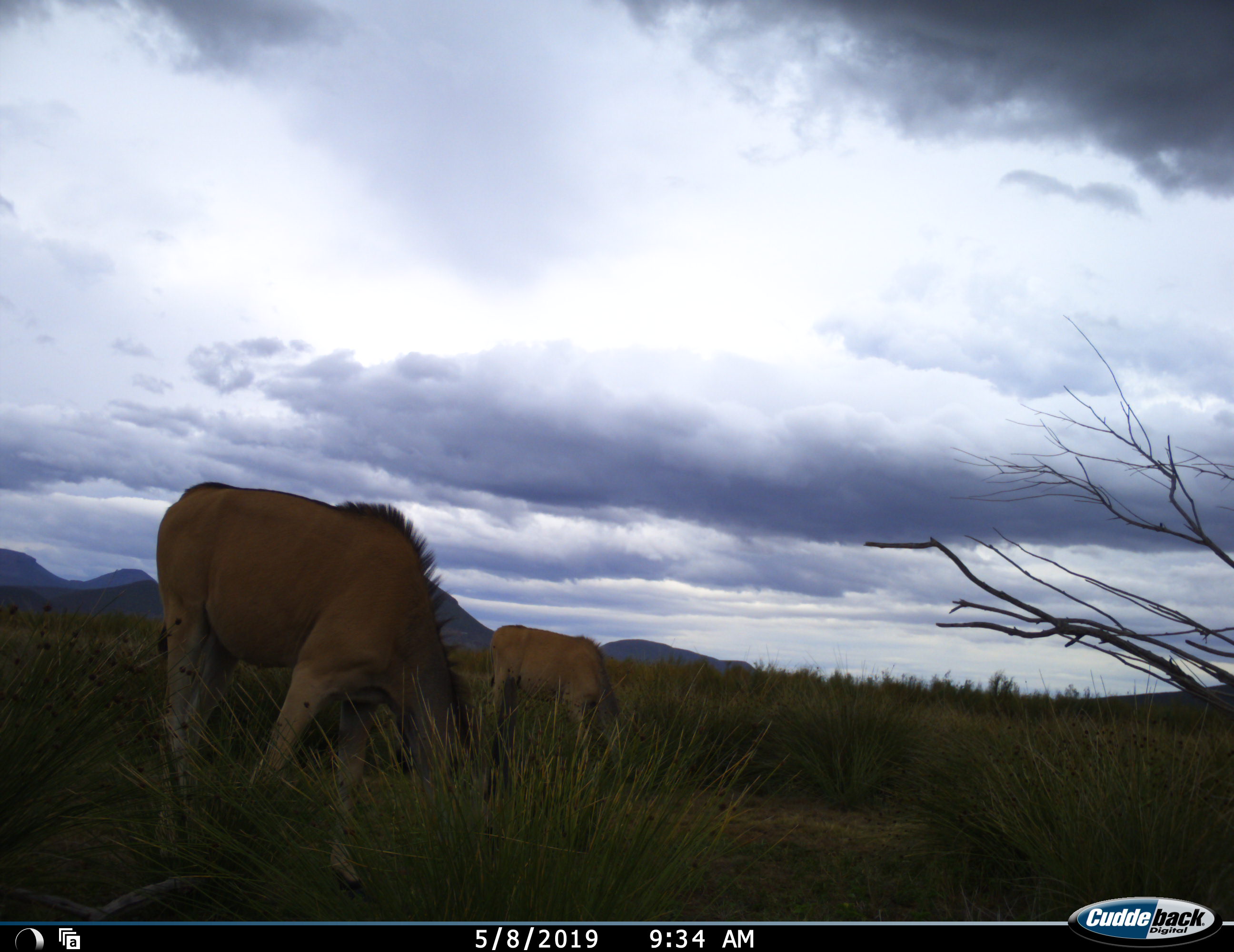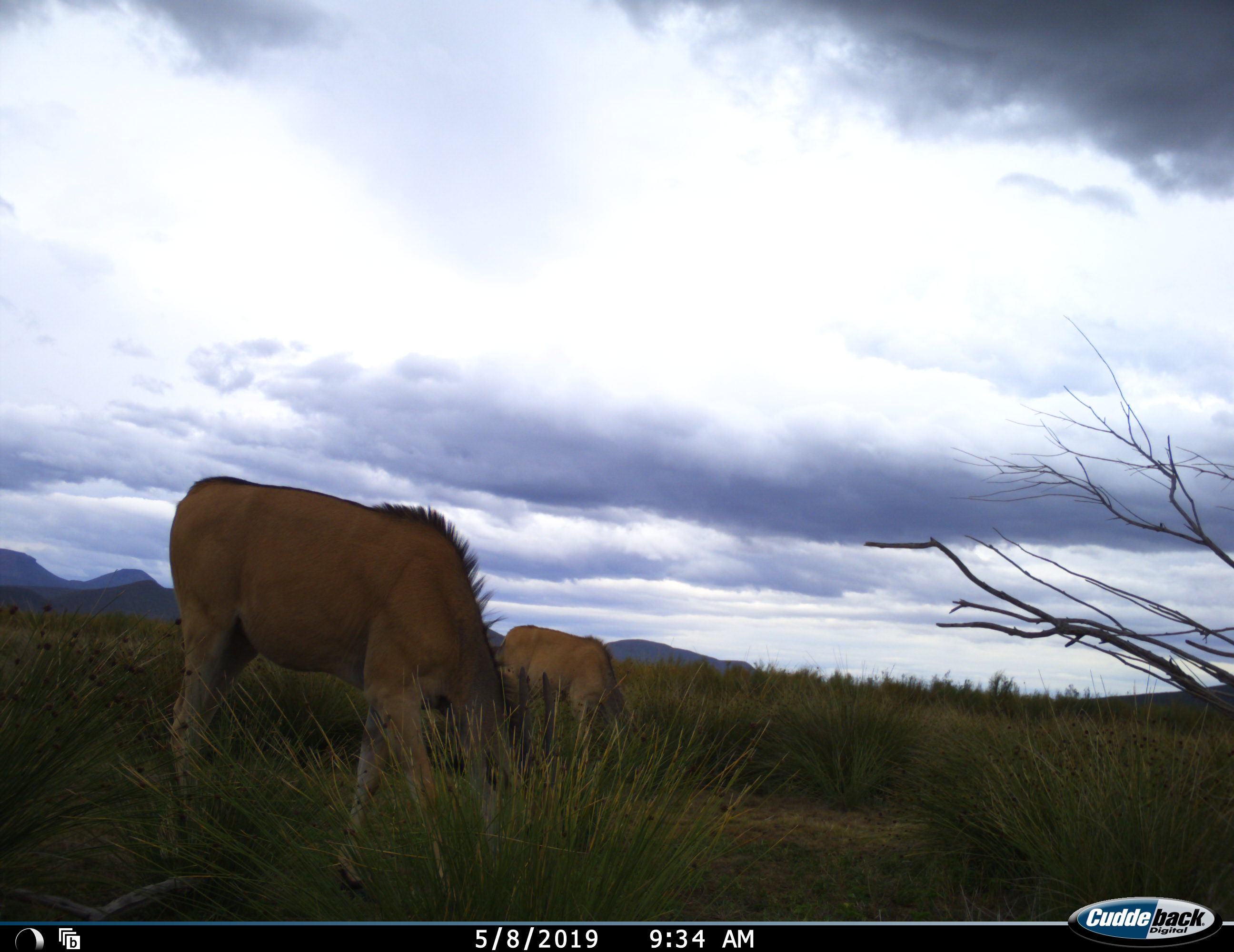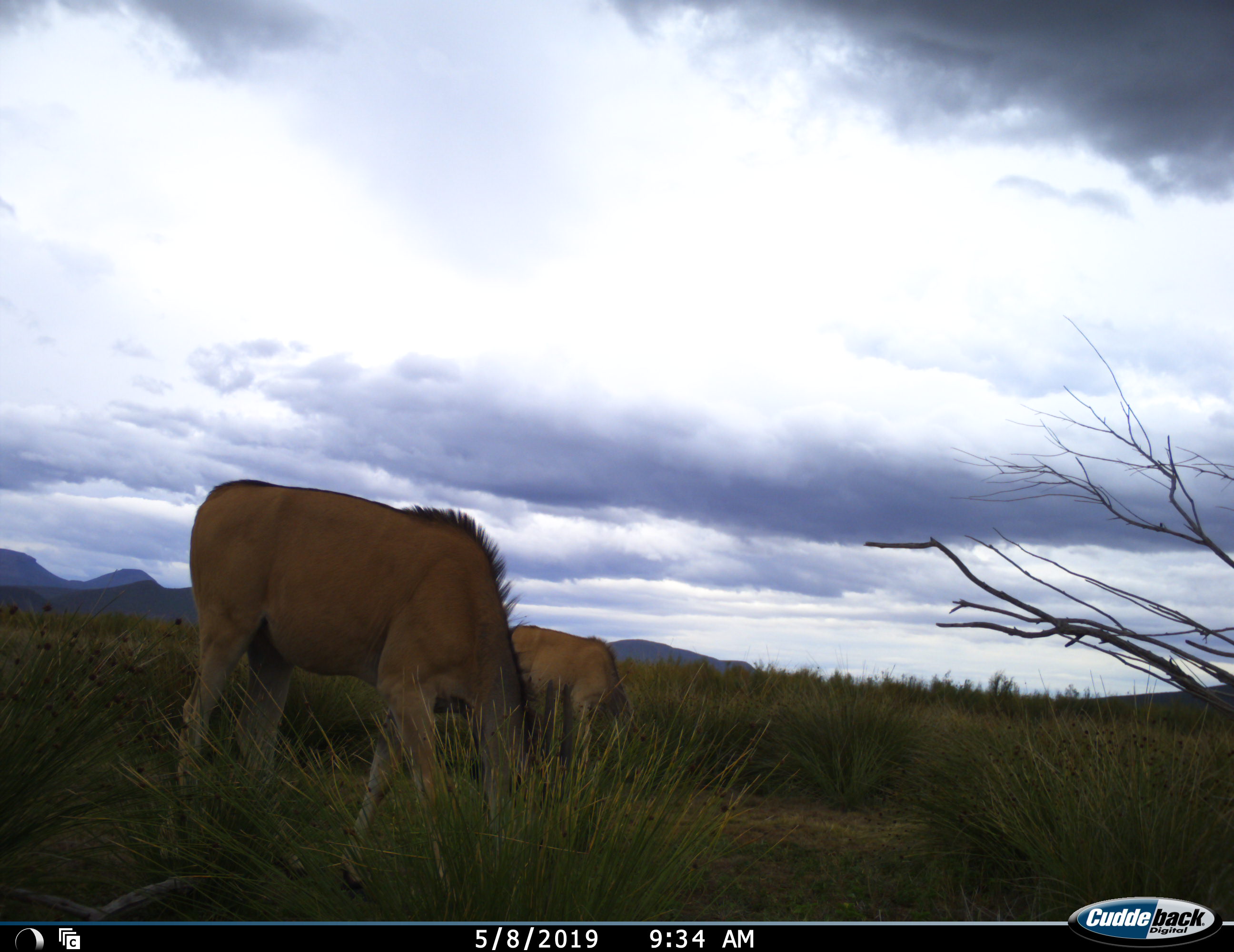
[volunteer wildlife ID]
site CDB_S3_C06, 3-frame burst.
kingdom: Animalia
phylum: Chordata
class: Mammalia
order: Artiodactyla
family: Bovidae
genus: Tragelaphus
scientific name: Tragelaphus oryx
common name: eland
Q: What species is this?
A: Eland (Tragelaphus oryx).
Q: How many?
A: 2.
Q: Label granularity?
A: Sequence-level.